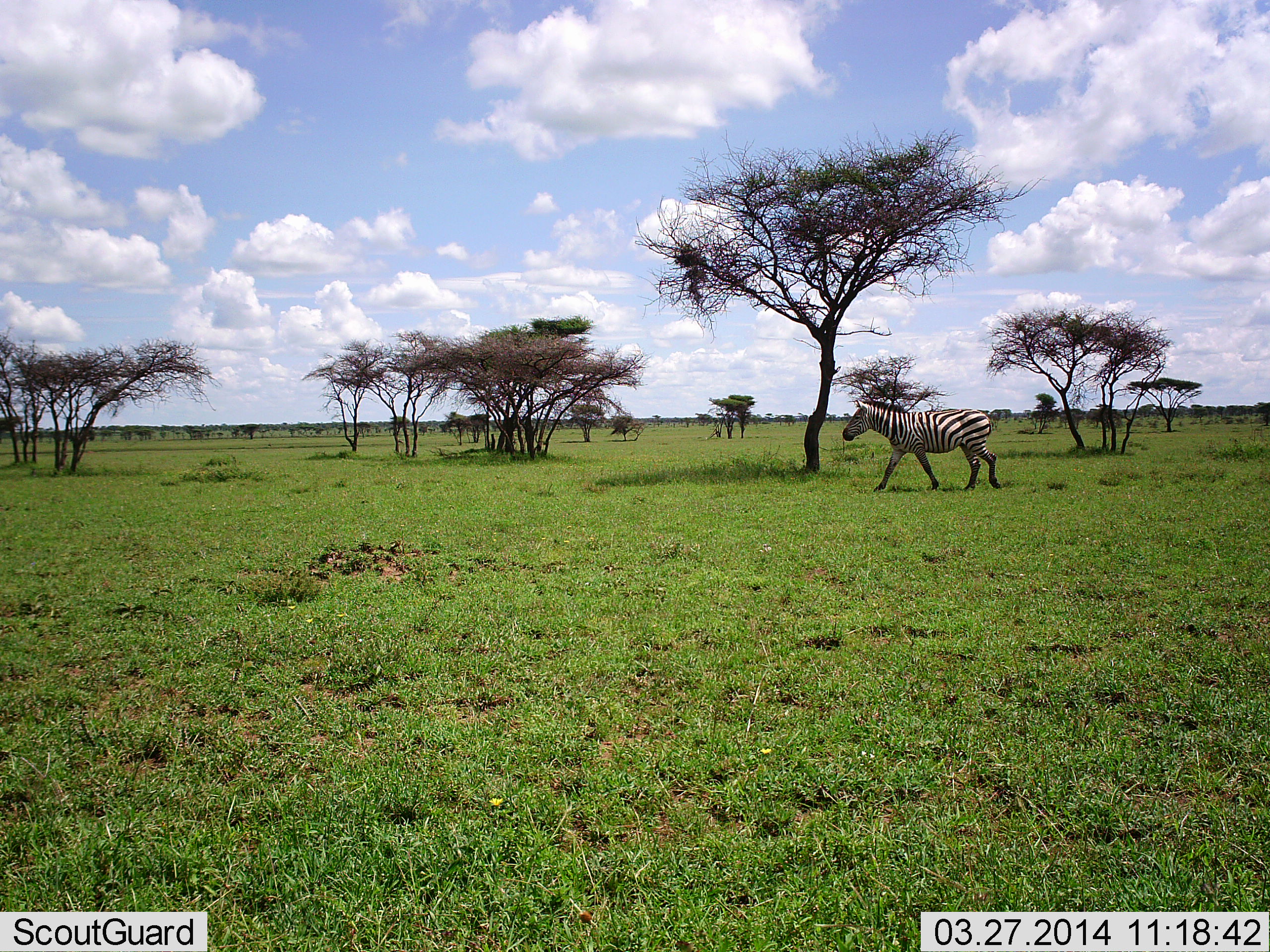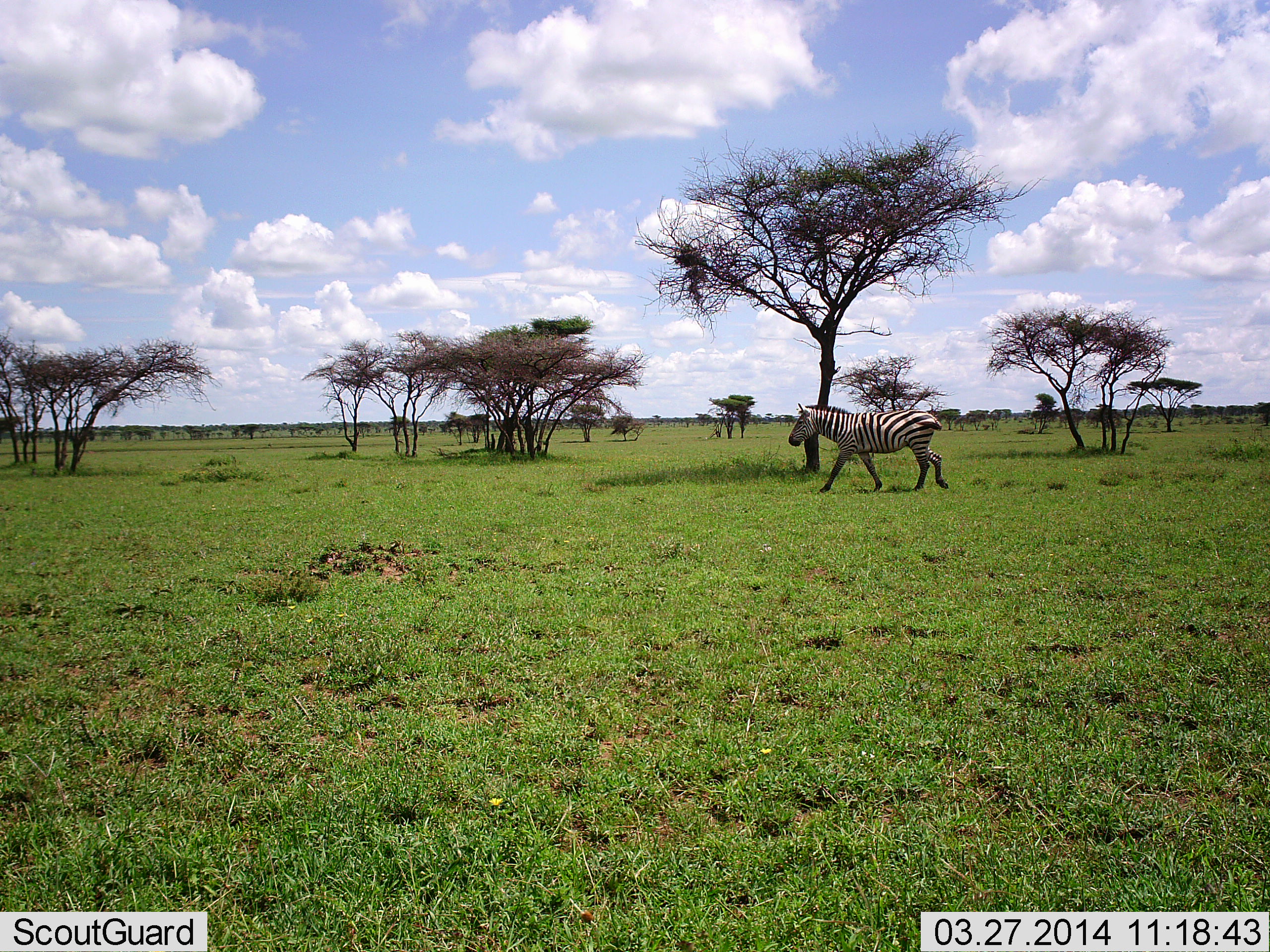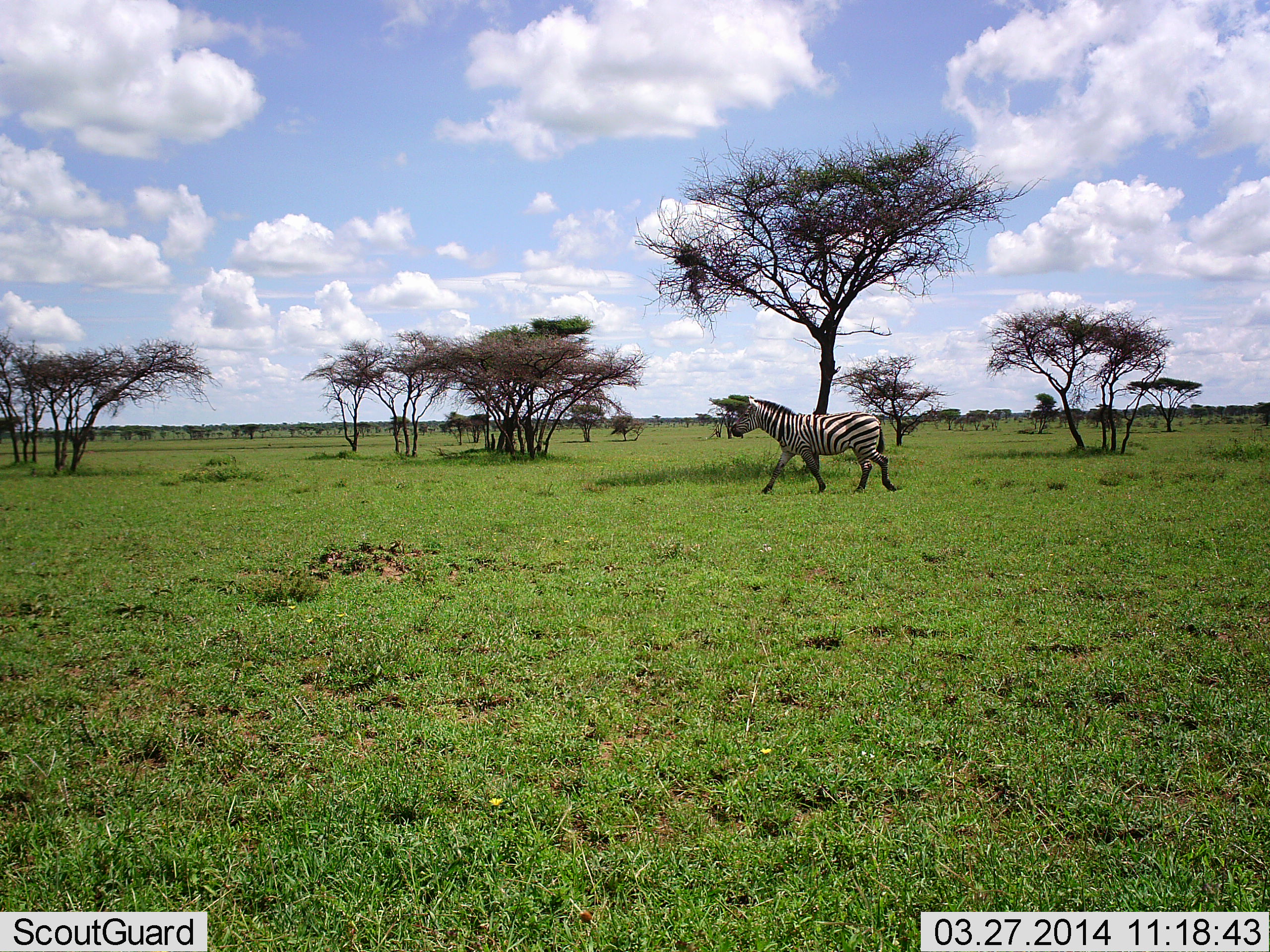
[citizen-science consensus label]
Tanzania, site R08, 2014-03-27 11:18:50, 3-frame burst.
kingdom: Animalia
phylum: Chordata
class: Mammalia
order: Perissodactyla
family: Equidae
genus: Equus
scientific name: Equus quagga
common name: plains zebra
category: zebra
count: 1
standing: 20%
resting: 0%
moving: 90%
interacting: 0%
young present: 0%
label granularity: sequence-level